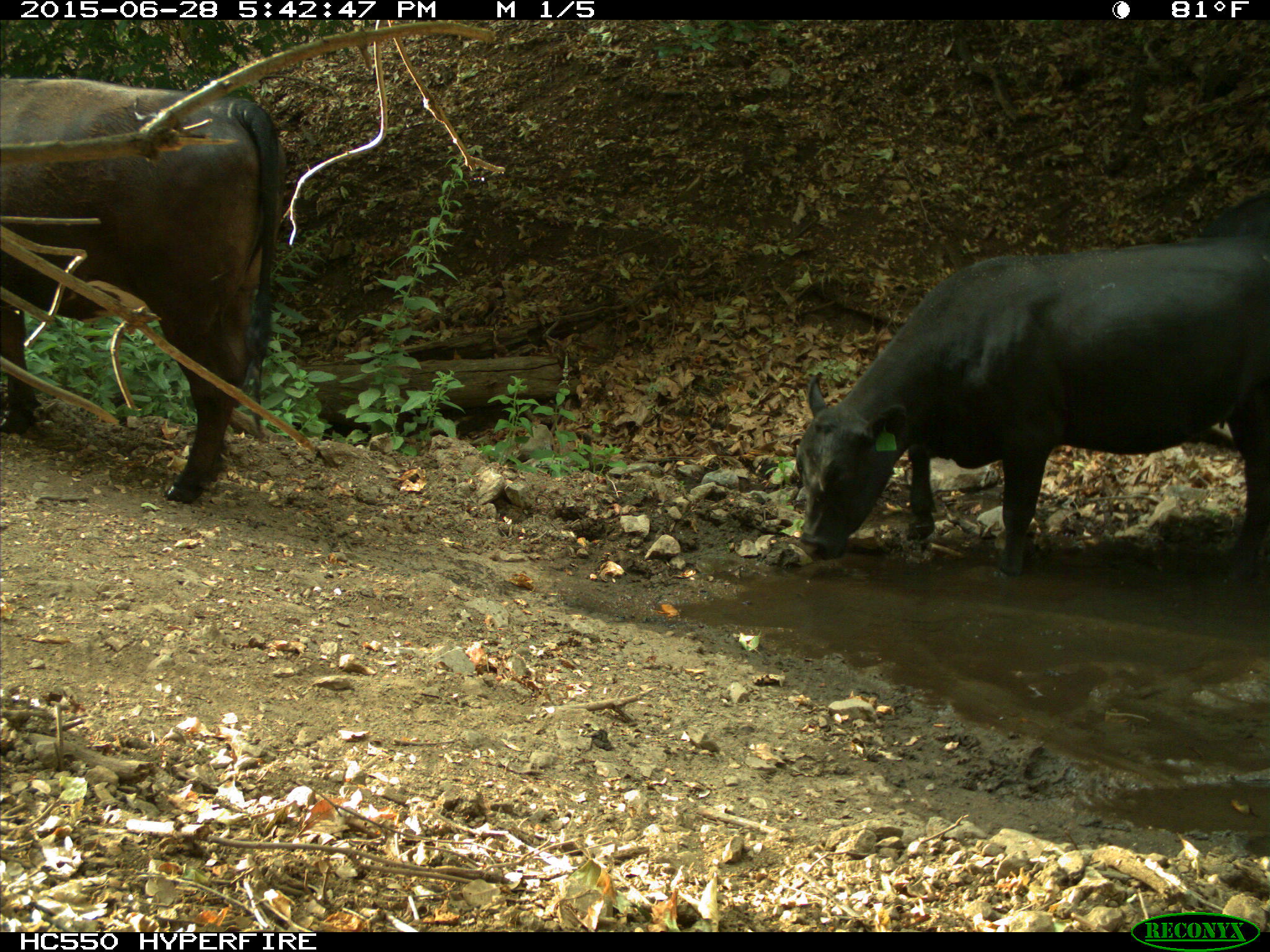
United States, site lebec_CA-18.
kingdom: Animalia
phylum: Chordata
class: Mammalia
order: Artiodactyla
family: Bovidae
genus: Bos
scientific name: Bos taurus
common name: domestic cow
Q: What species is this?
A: Bos taurus (domestic cow).